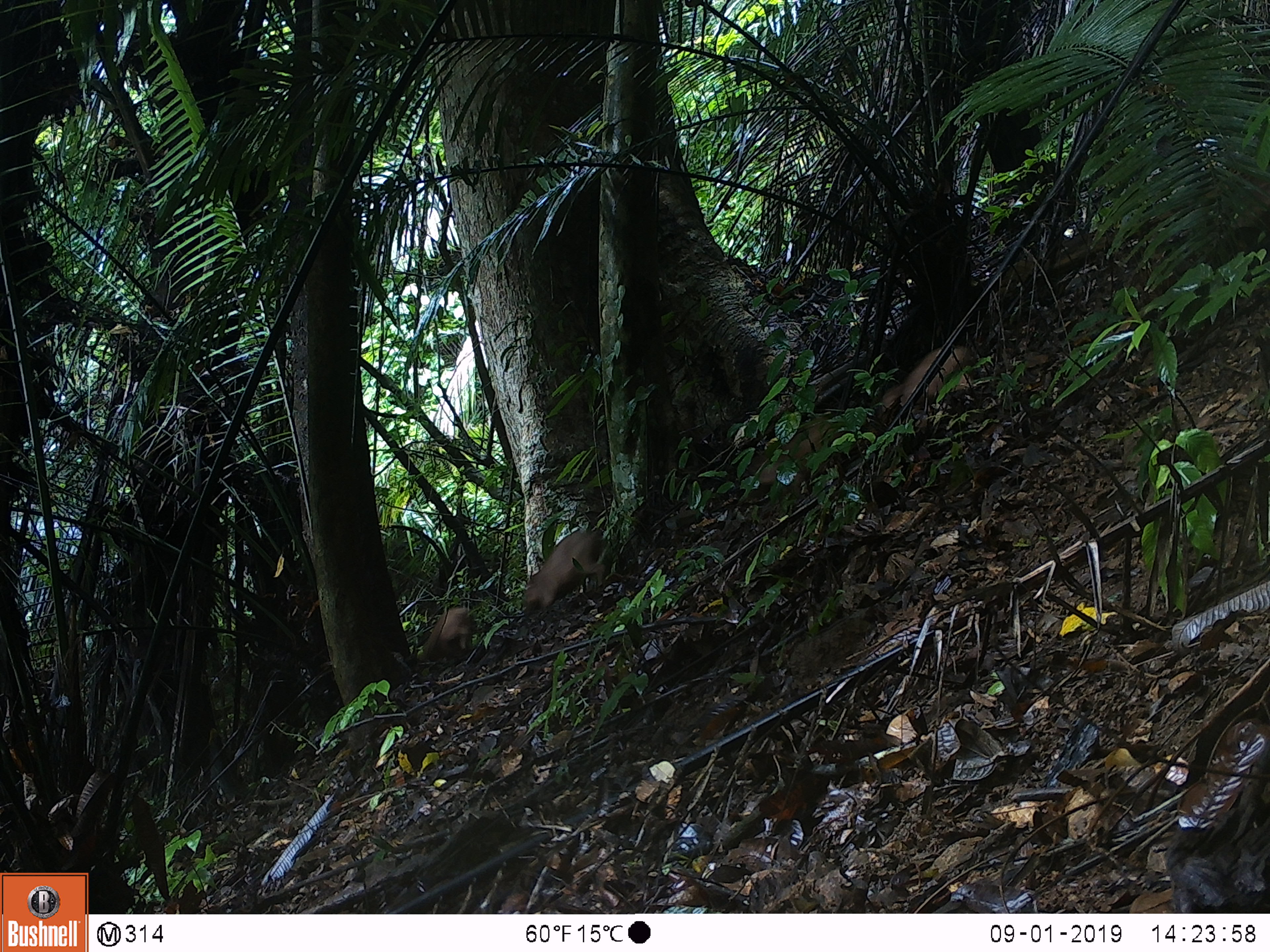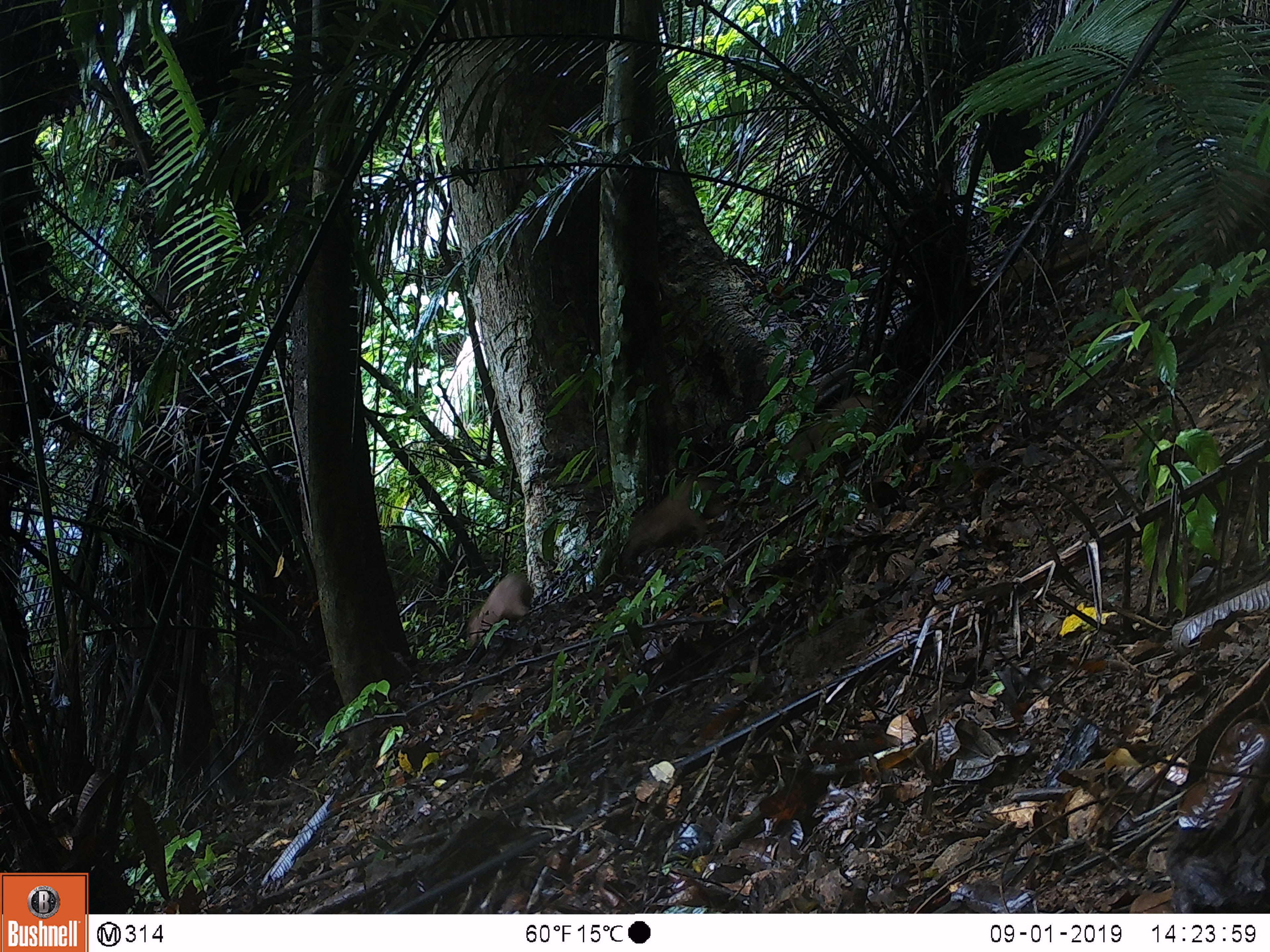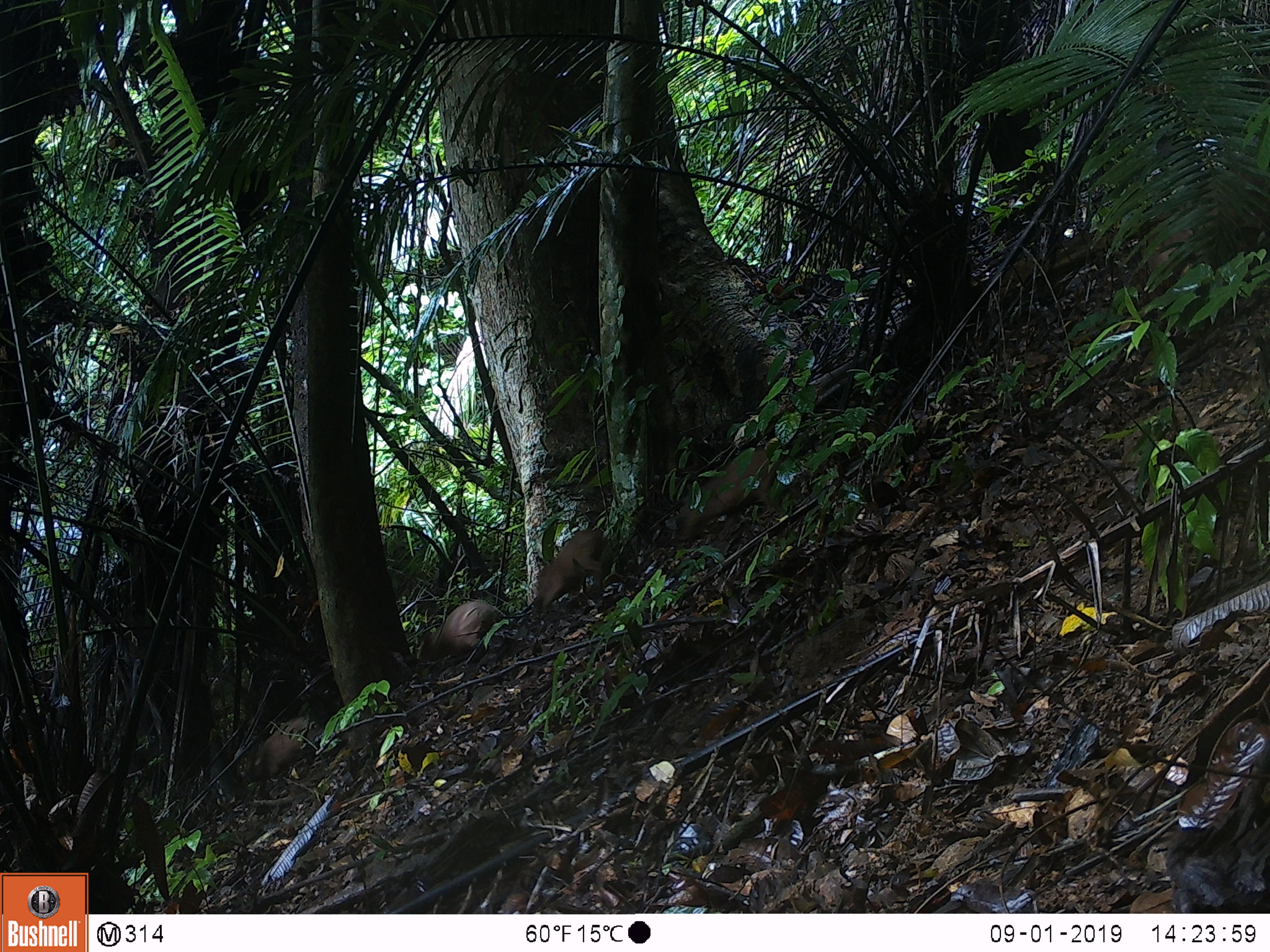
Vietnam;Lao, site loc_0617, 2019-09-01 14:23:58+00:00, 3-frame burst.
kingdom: Animalia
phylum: Chordata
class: Mammalia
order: Artiodactyla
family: Suidae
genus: Sus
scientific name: Sus scrofa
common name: eurasian wild pig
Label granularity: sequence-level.